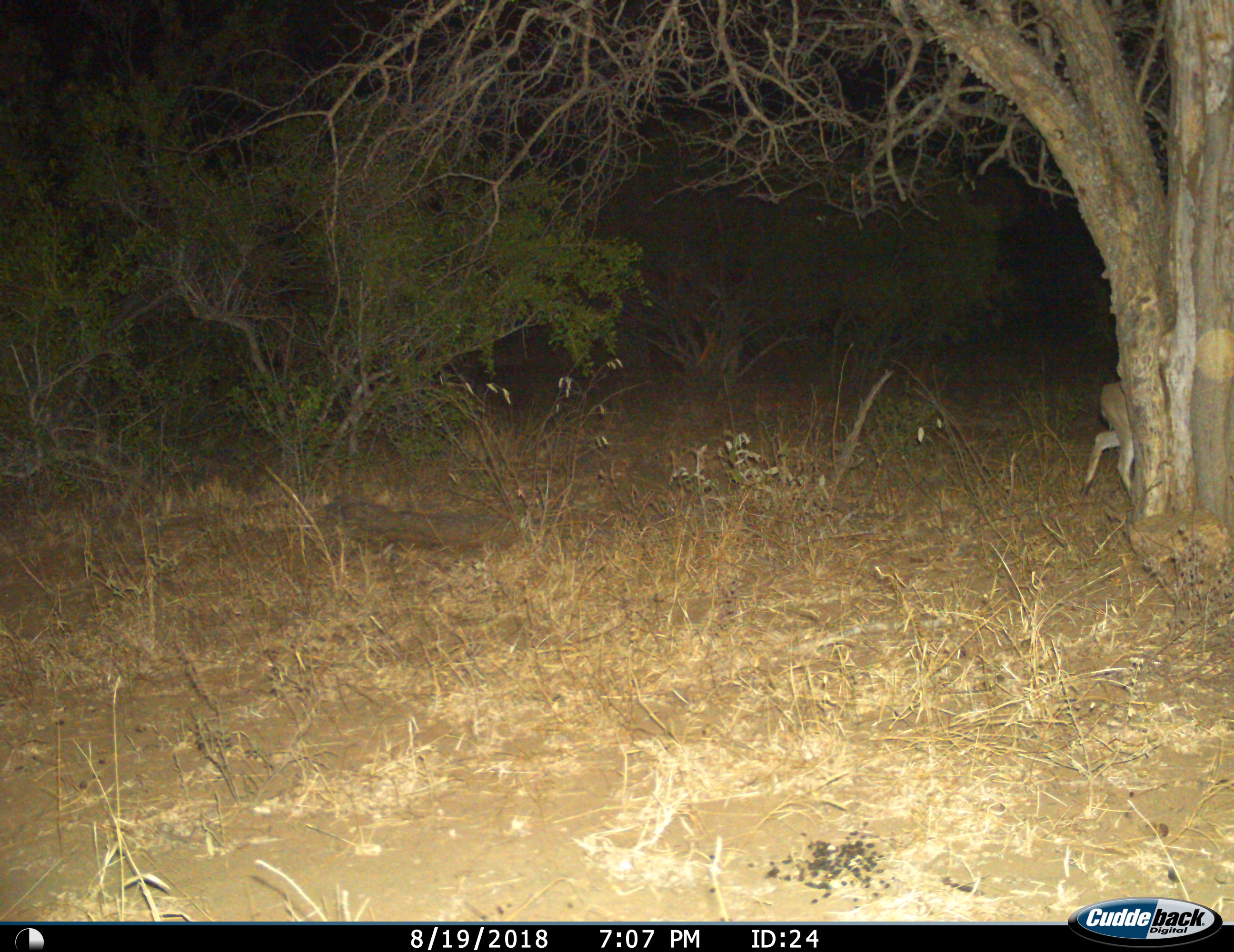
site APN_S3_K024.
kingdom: Animalia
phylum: Chordata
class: Mammalia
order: Artiodactyla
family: Bovidae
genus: Aepyceros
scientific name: Aepyceros melampus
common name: impala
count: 1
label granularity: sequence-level